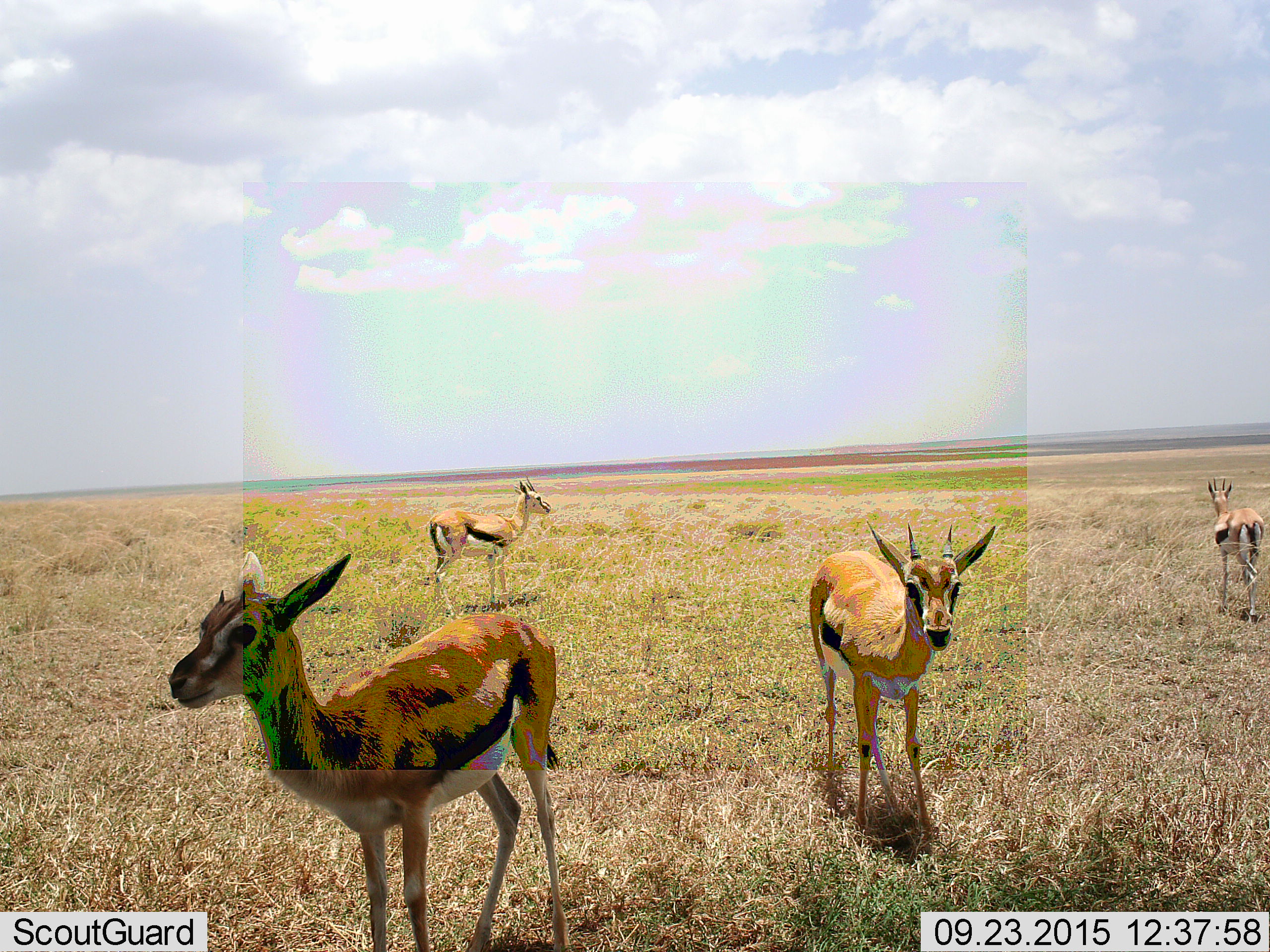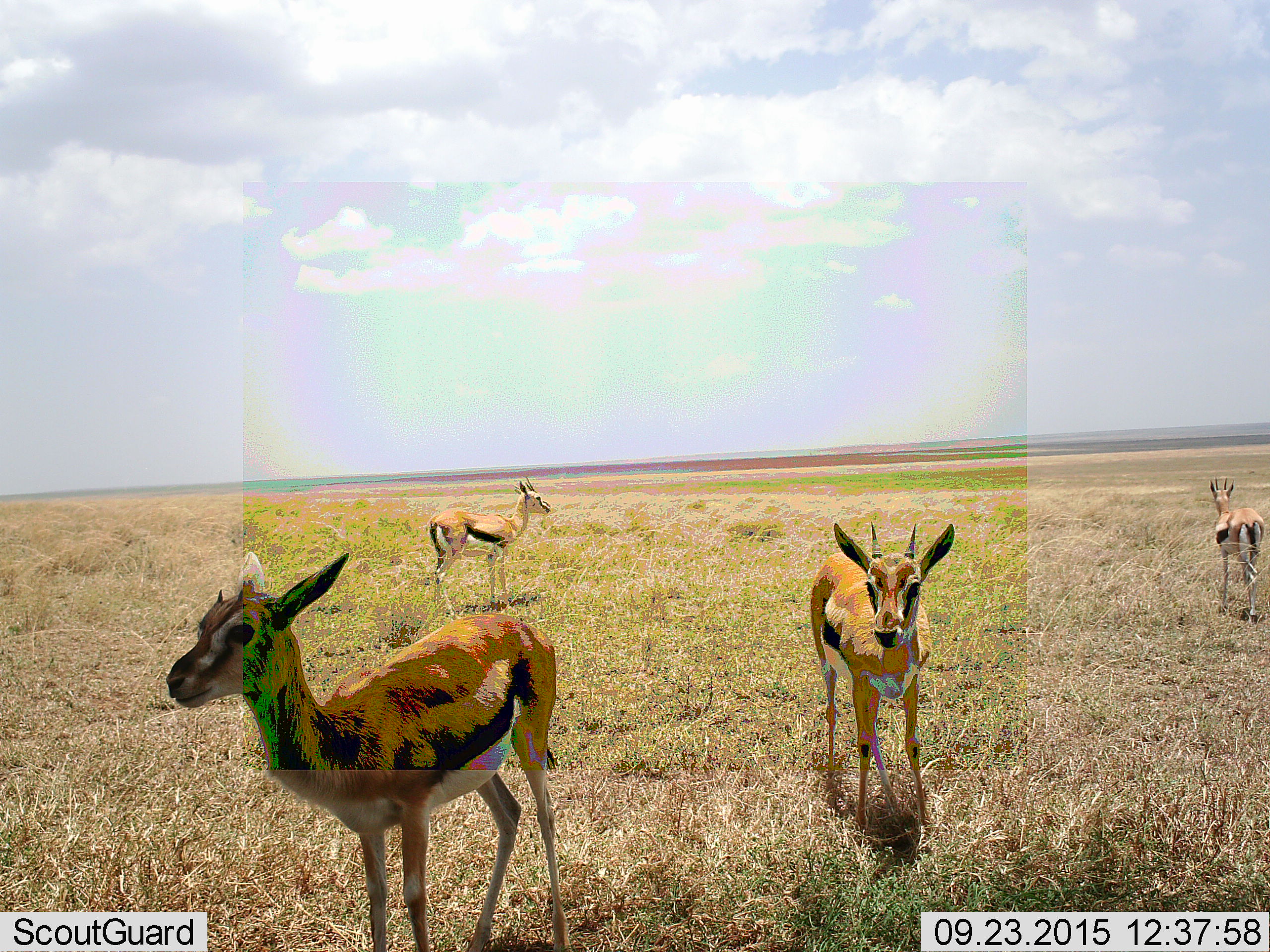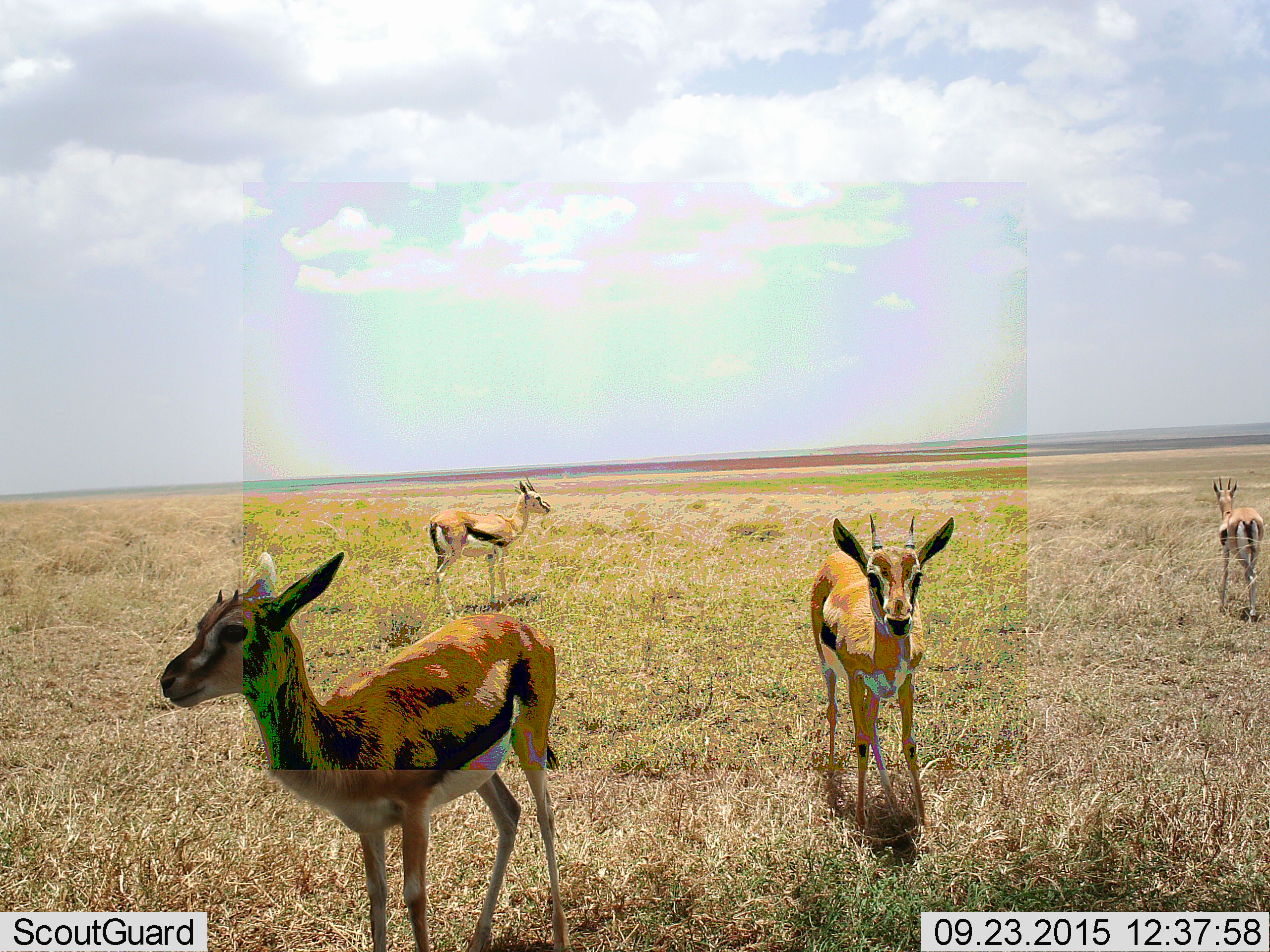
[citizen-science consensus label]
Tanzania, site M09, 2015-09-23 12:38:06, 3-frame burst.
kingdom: Animalia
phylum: Chordata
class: Mammalia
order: Artiodactyla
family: Bovidae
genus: Eudorcas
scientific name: Eudorcas thomsonii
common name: thomson's gazelle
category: gazellethomsons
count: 4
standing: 90%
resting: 0%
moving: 20%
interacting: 0%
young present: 10%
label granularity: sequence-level